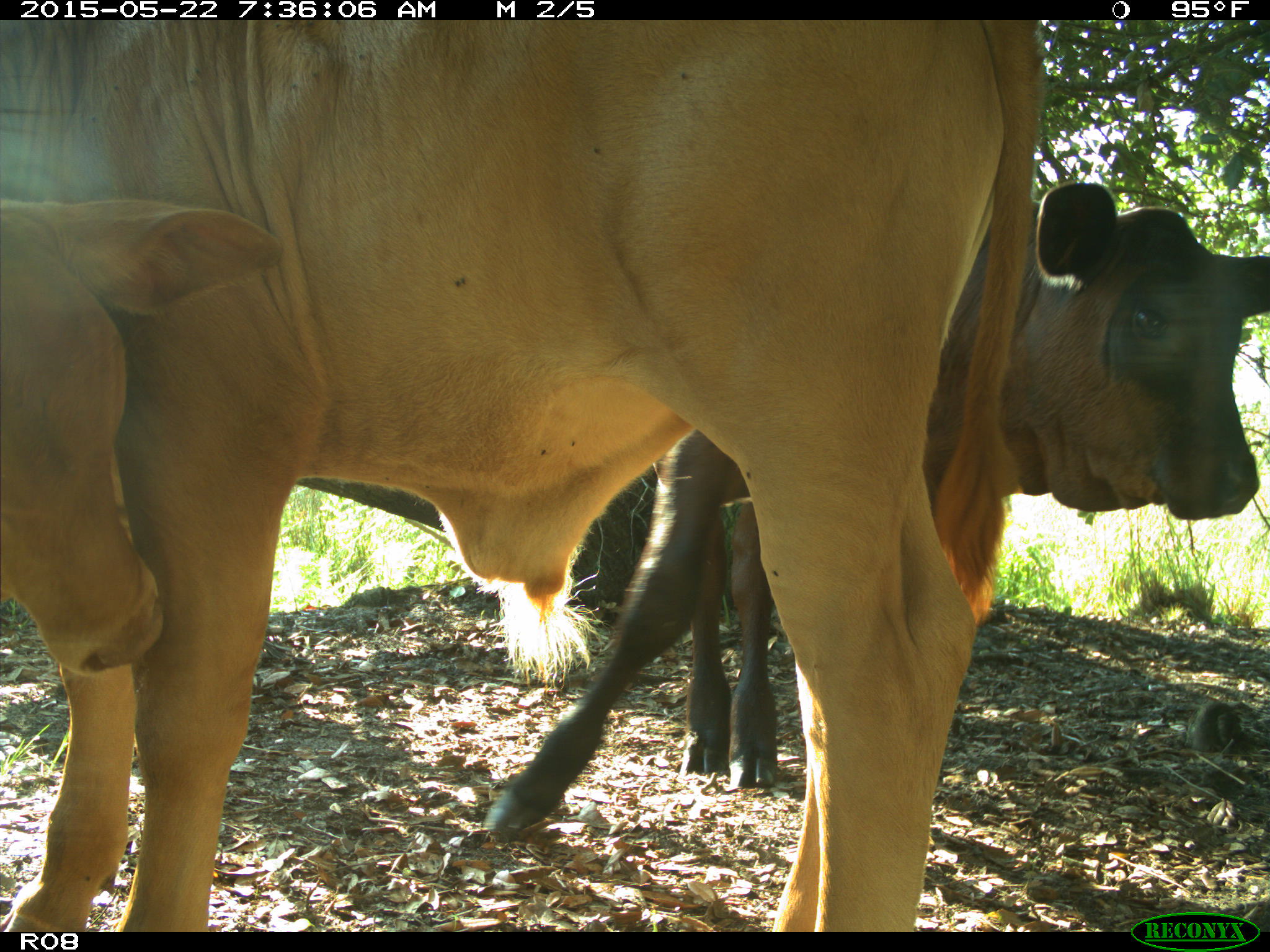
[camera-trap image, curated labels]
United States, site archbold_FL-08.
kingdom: Animalia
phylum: Chordata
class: Mammalia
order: Artiodactyla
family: Bovidae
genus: Bos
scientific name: Bos taurus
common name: domestic cow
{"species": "Bos taurus (domestic cow)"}